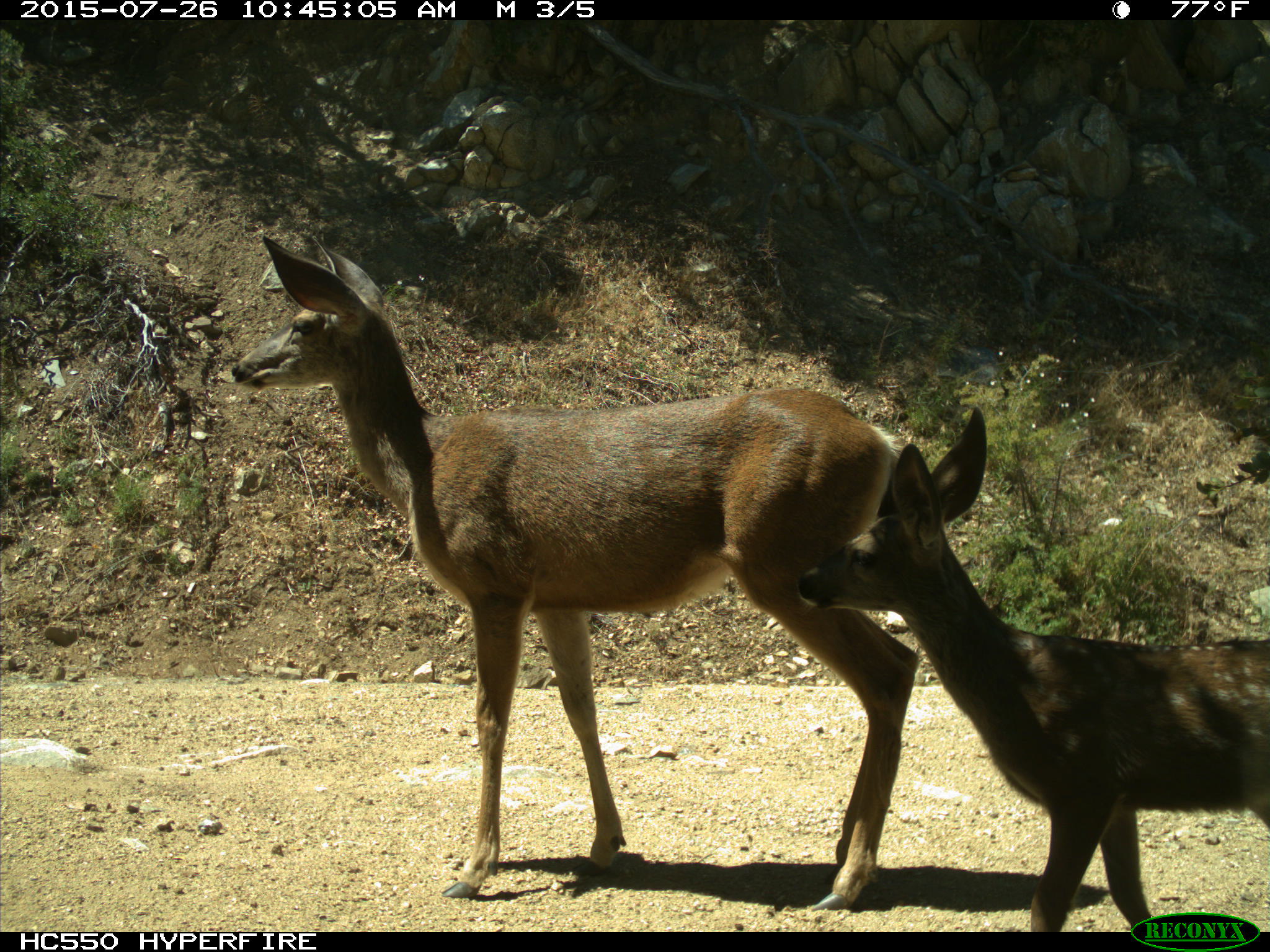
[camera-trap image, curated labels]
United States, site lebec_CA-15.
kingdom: Animalia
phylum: Chordata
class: Mammalia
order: Artiodactyla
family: Cervidae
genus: Odocoileus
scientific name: Odocoileus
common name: deer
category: unidentified deer